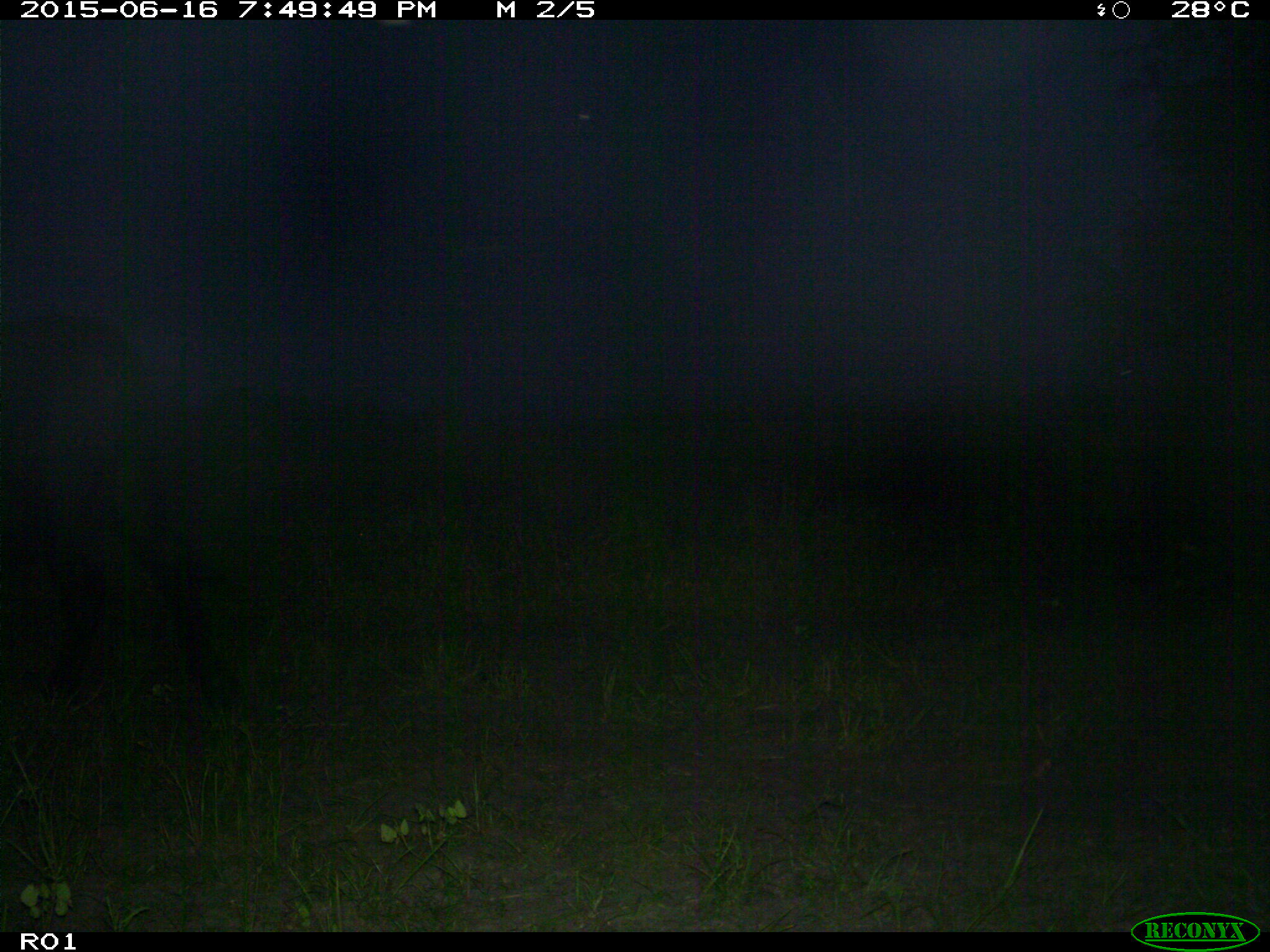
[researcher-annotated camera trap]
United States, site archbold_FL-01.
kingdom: Animalia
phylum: Chordata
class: Mammalia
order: Artiodactyla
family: Bovidae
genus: Bos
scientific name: Bos taurus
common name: domestic cow